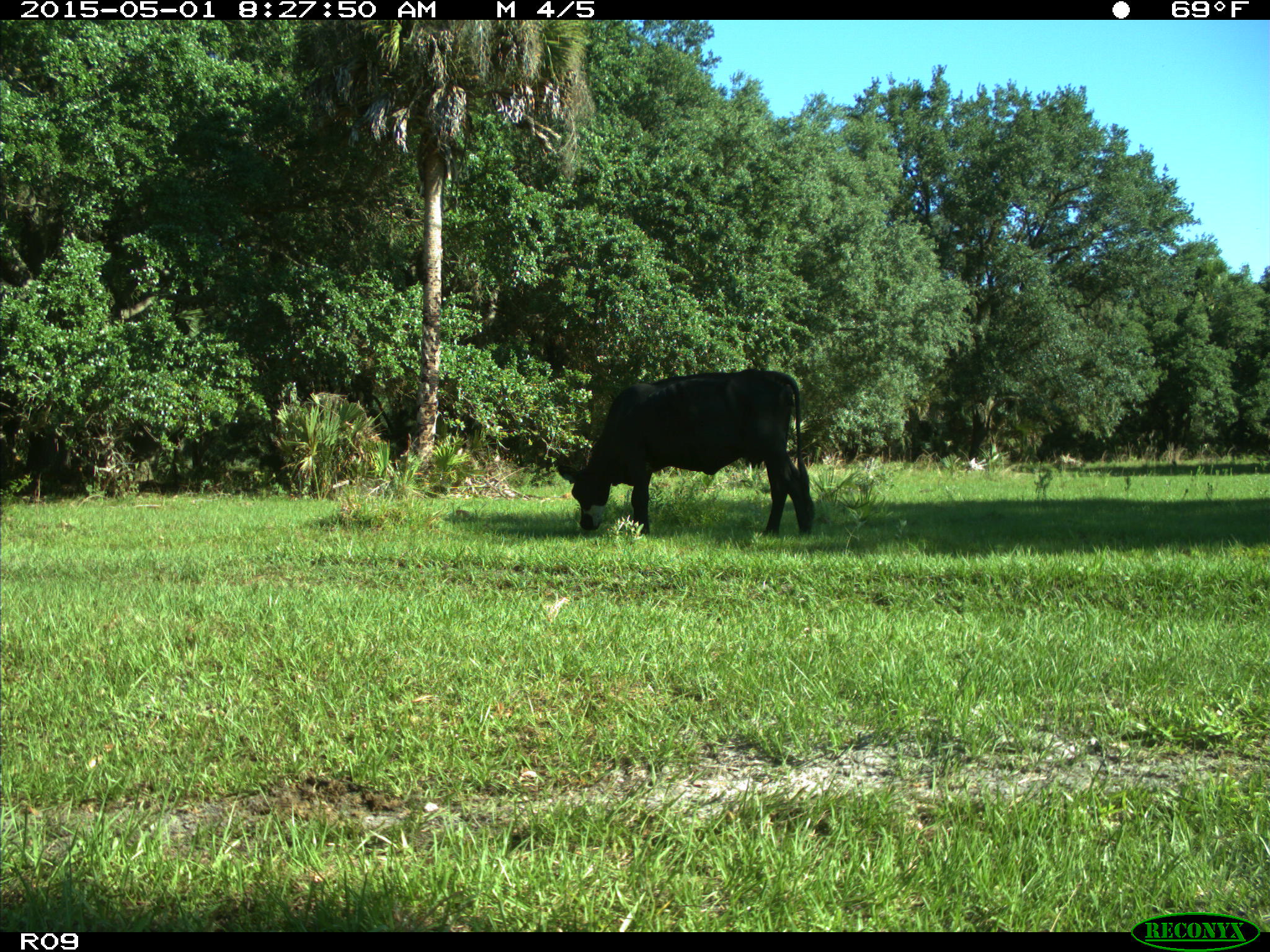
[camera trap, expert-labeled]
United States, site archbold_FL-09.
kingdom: Animalia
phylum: Chordata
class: Mammalia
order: Artiodactyla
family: Bovidae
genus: Bos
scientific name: Bos taurus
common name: domestic cow